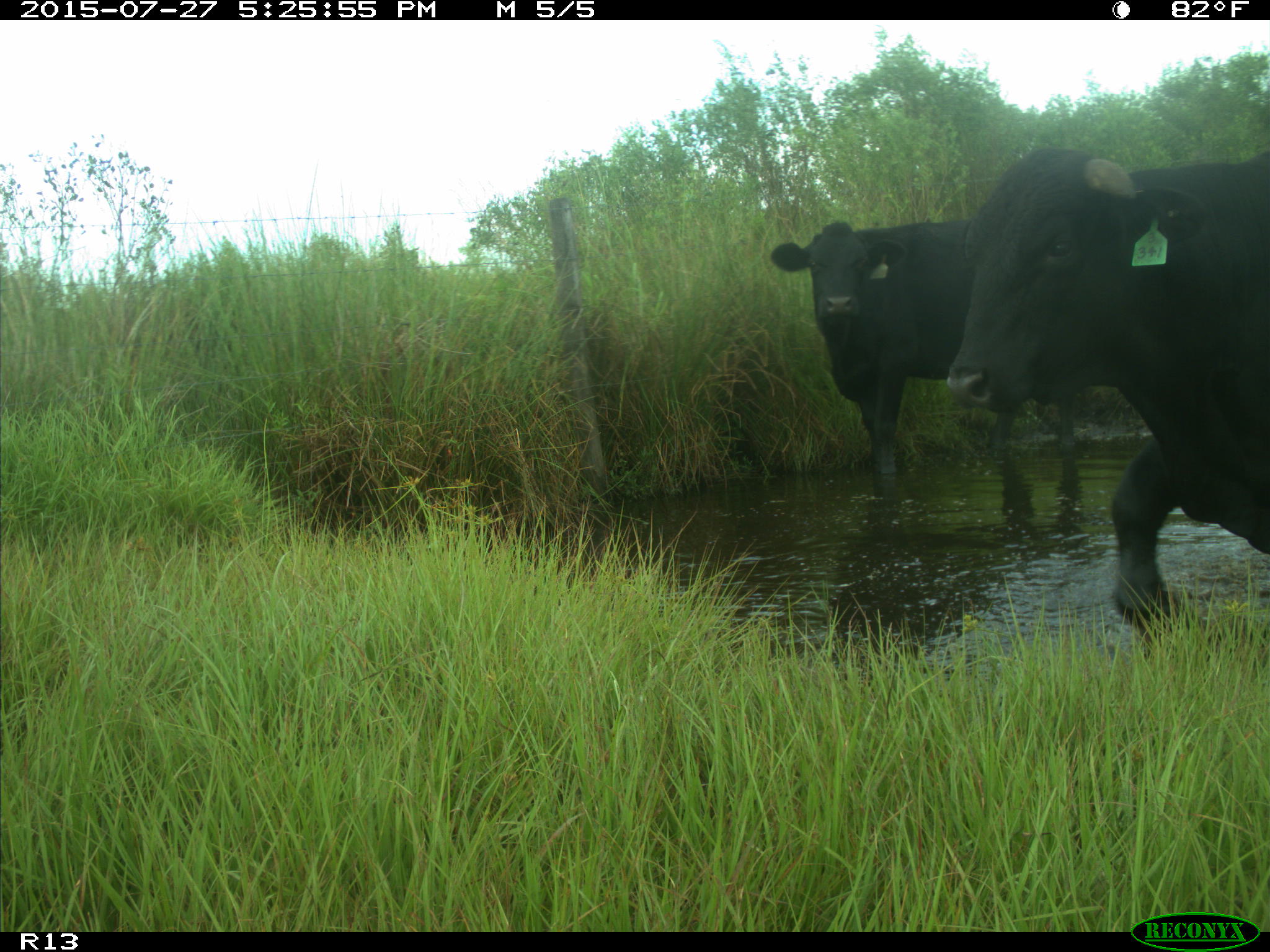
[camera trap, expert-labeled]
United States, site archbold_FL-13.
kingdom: Animalia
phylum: Chordata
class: Mammalia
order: Artiodactyla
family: Bovidae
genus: Bos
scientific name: Bos taurus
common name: domestic cow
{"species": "Bos taurus (domestic cow)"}